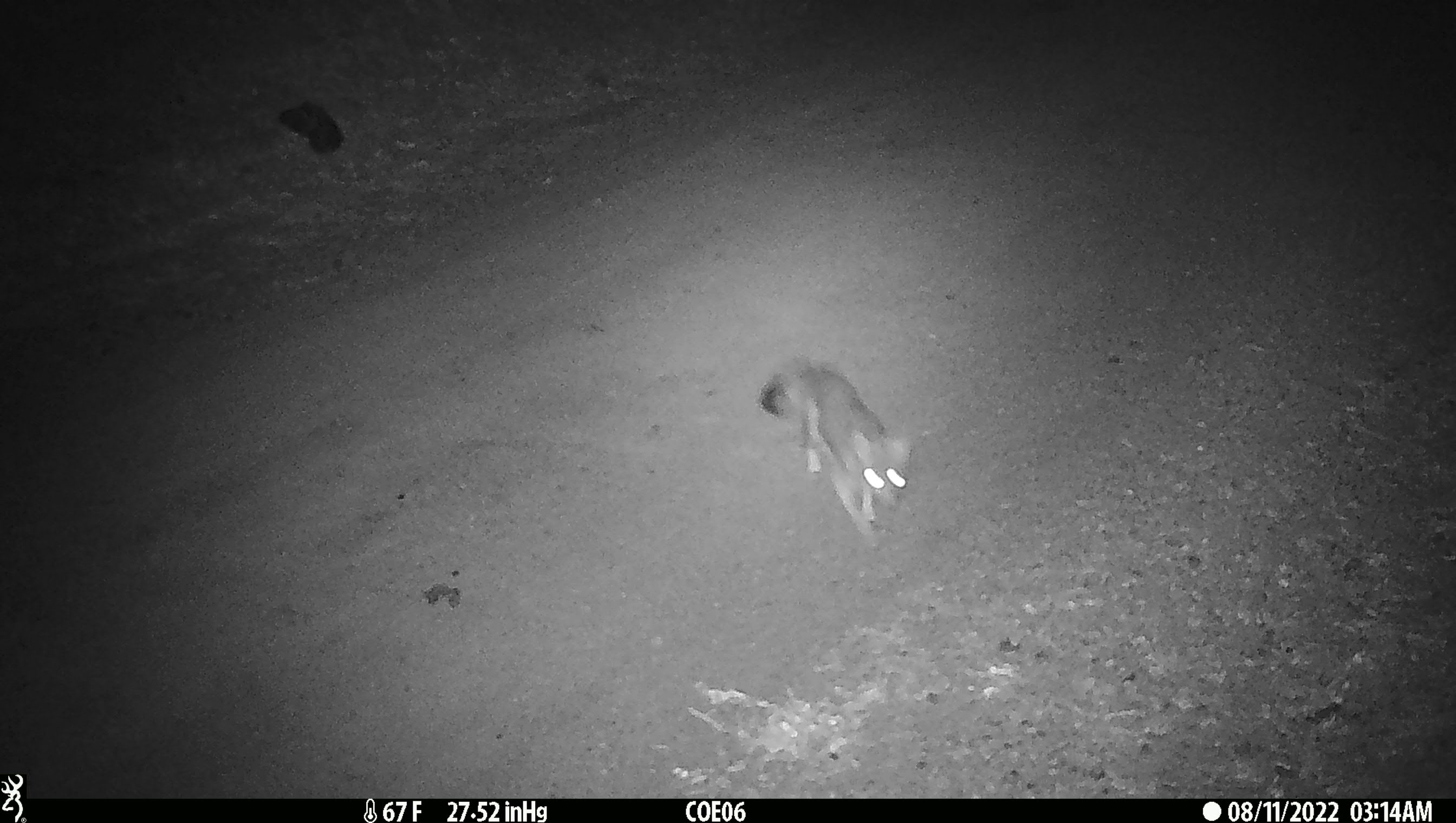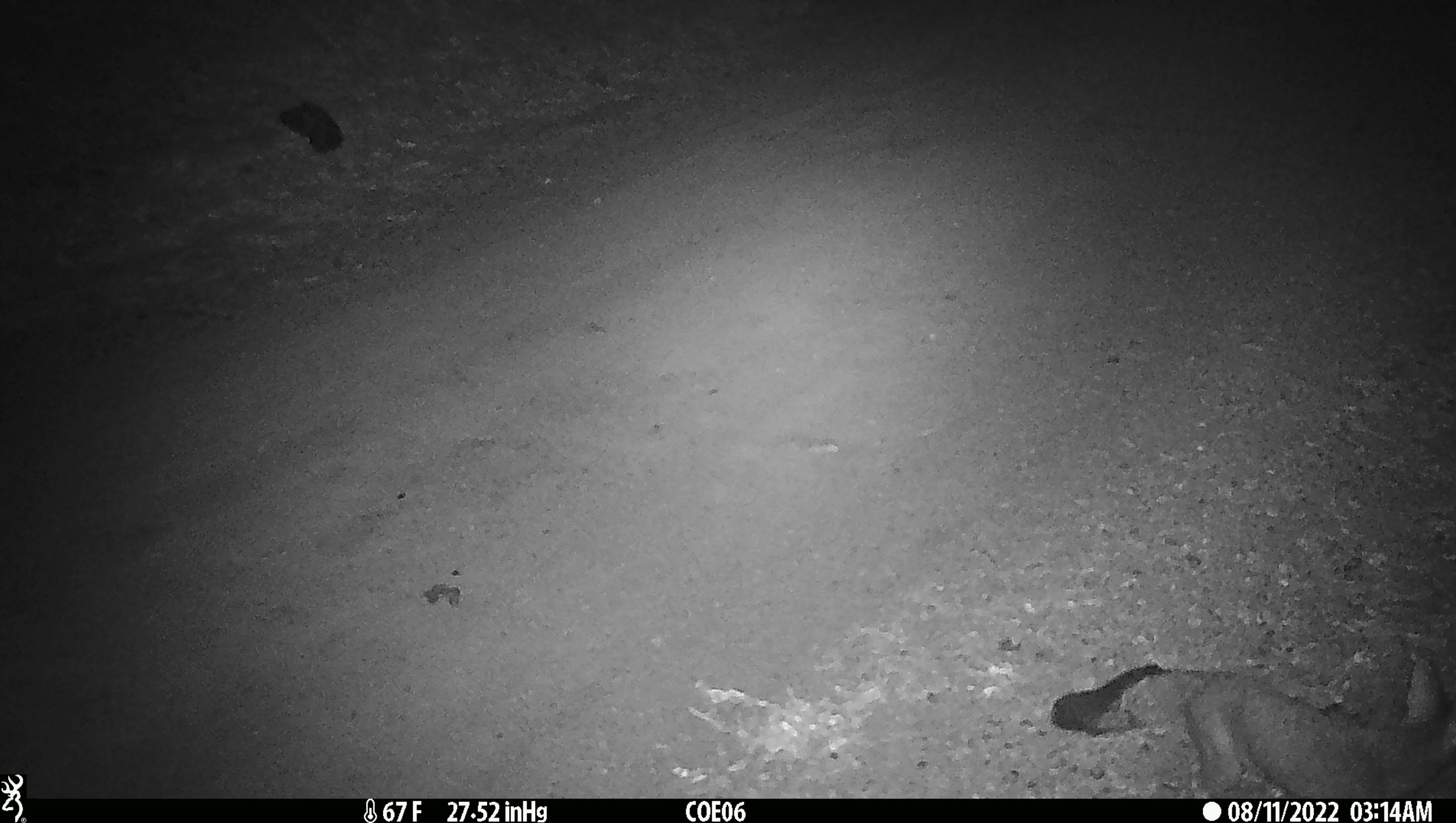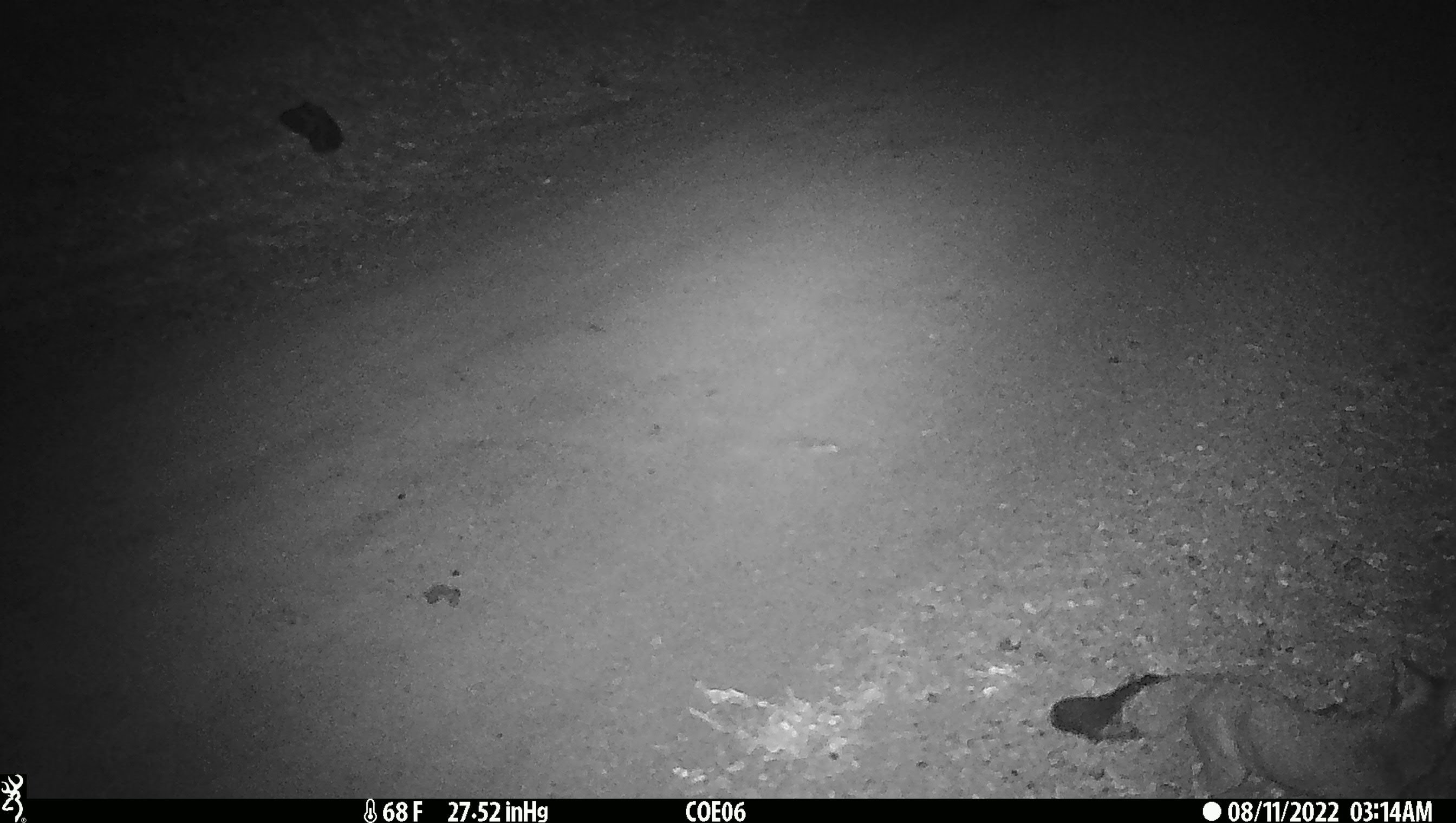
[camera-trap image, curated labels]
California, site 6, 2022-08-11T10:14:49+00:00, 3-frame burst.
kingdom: Animalia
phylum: Chordata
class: Mammalia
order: Carnivora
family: Canidae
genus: Urocyon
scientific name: Urocyon cinereoargenteus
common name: gray fox